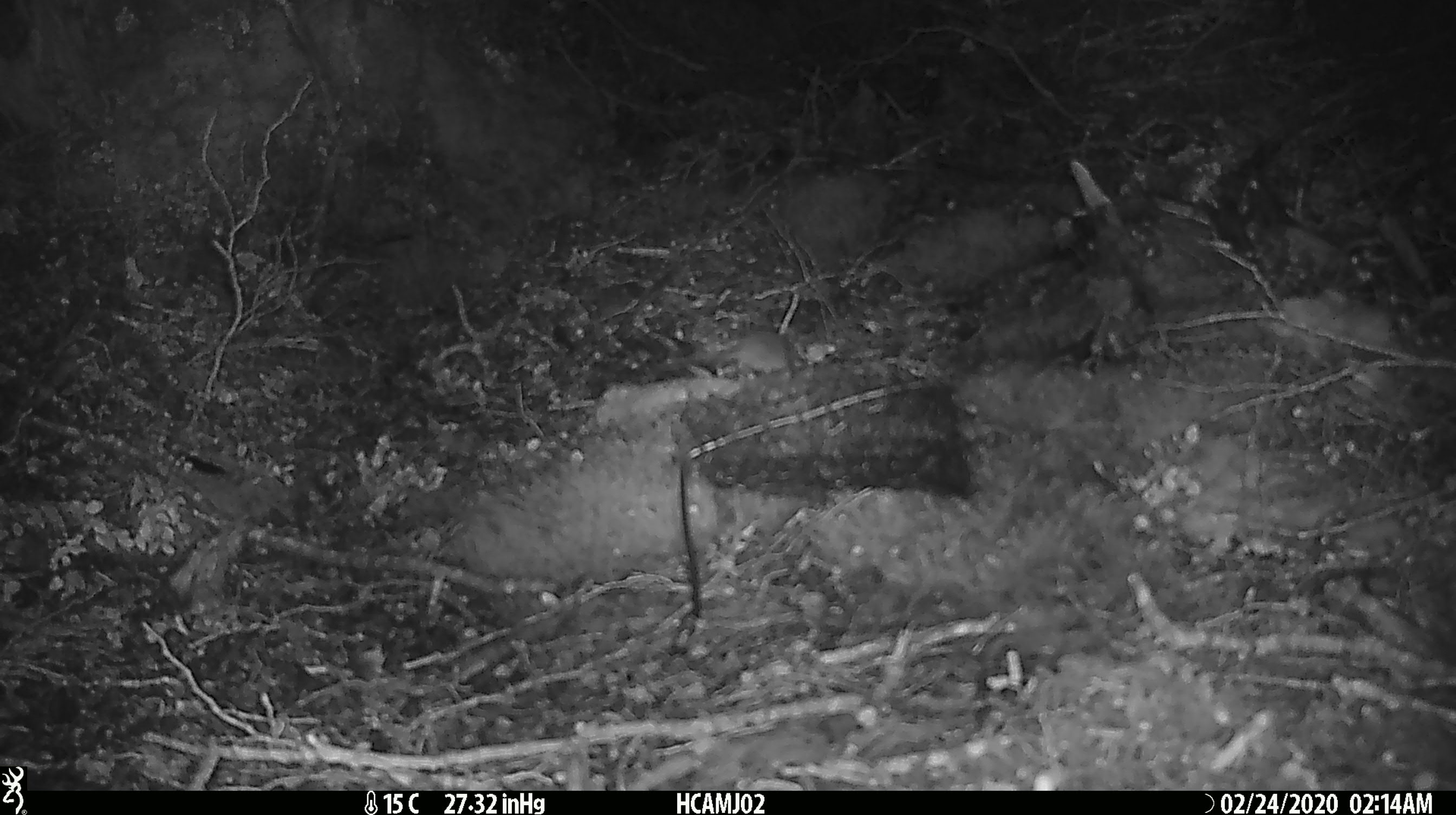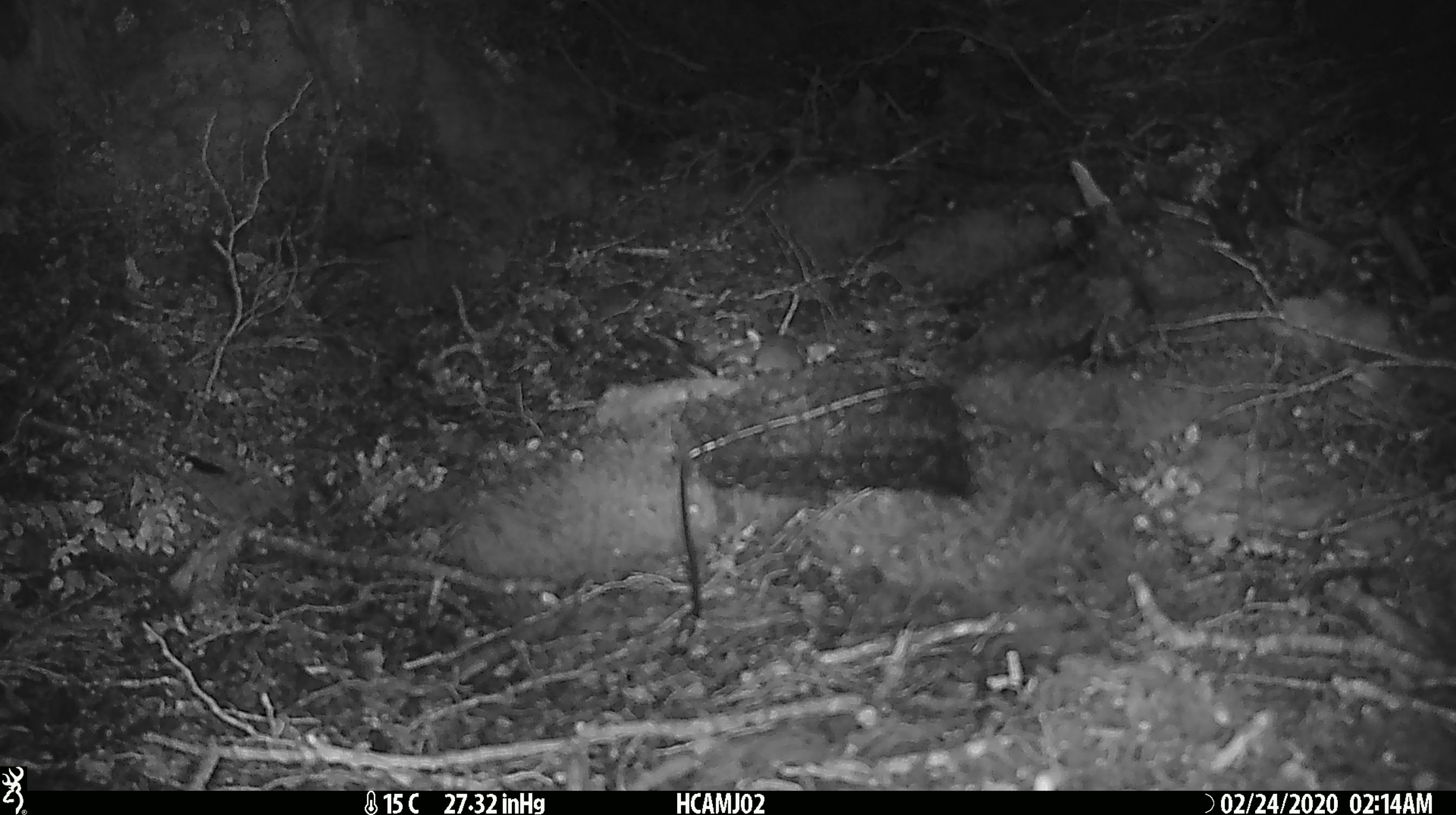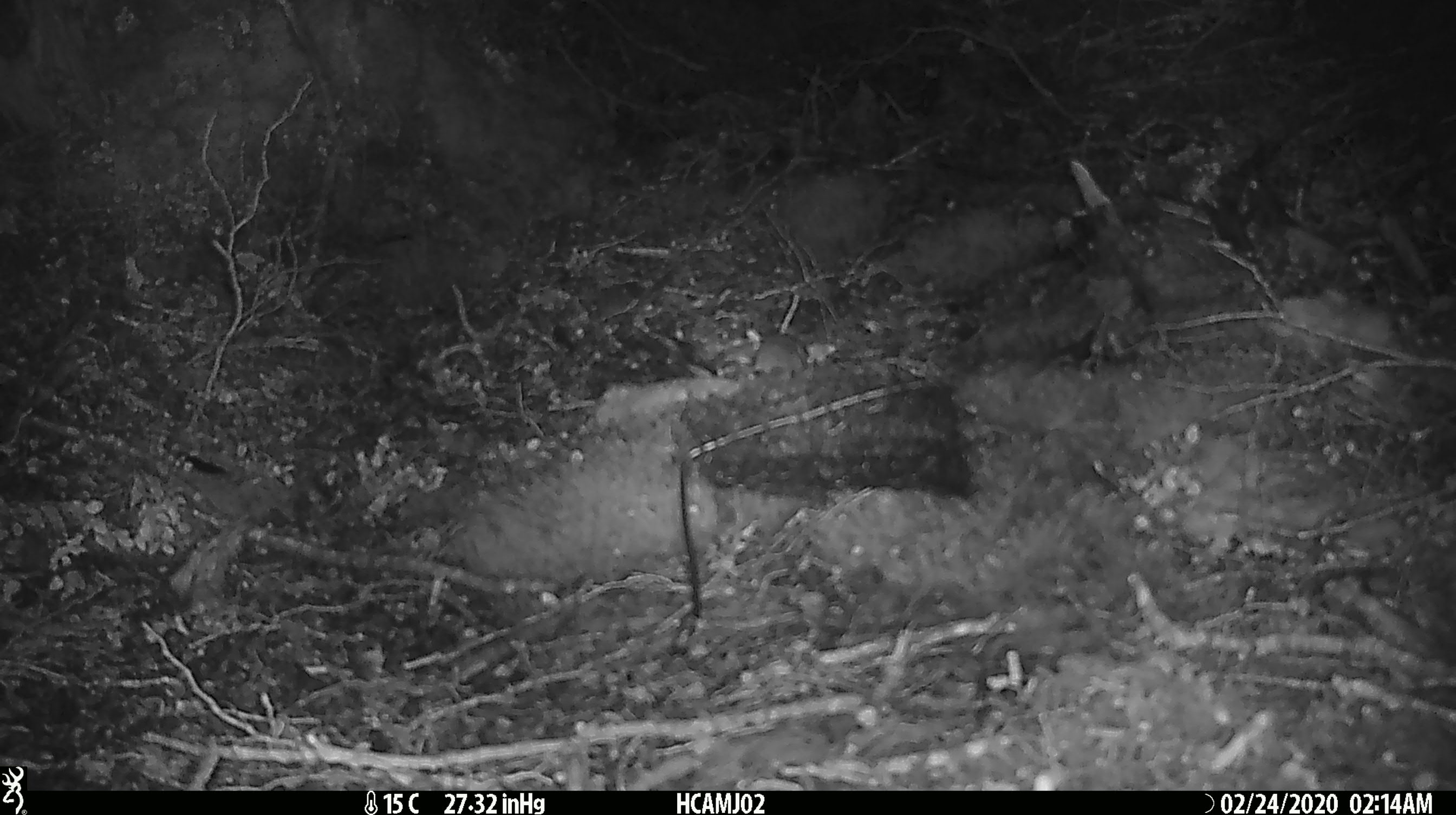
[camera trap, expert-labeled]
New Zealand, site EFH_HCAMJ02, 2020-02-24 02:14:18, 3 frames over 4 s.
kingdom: Animalia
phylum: Chordata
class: Mammalia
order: Rodentia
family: Muridae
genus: Mus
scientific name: Mus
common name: mouse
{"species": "mouse (Mus)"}